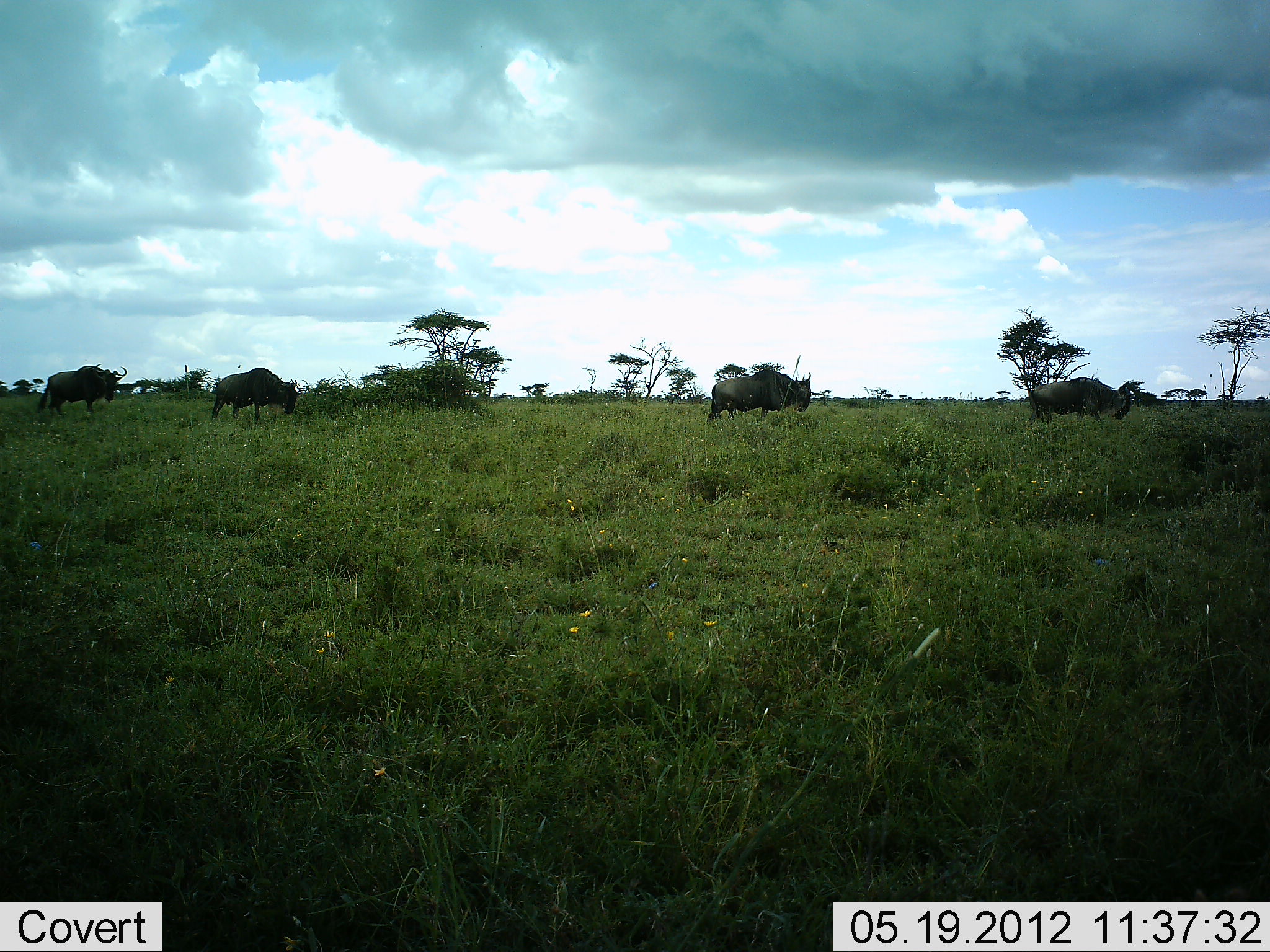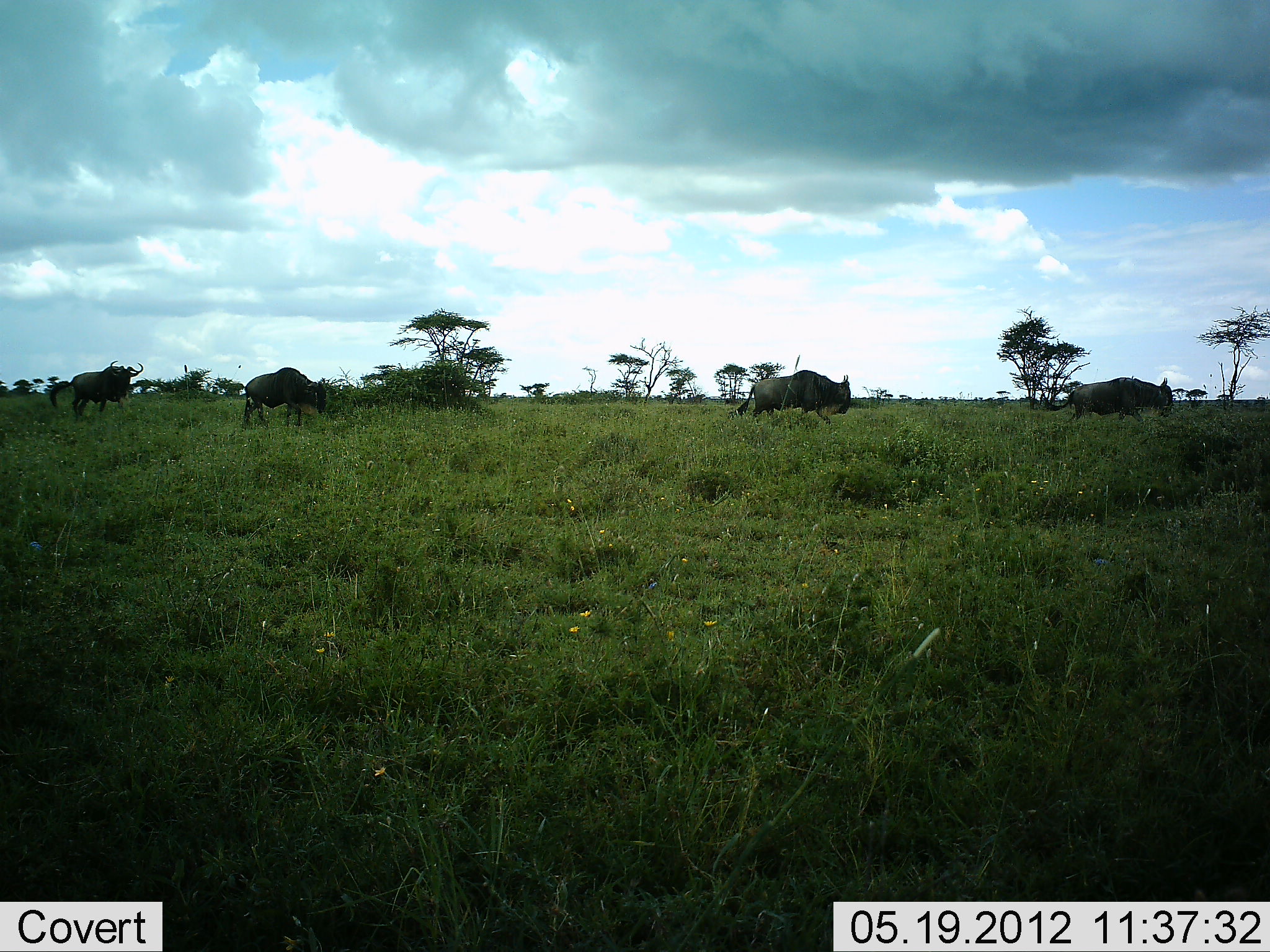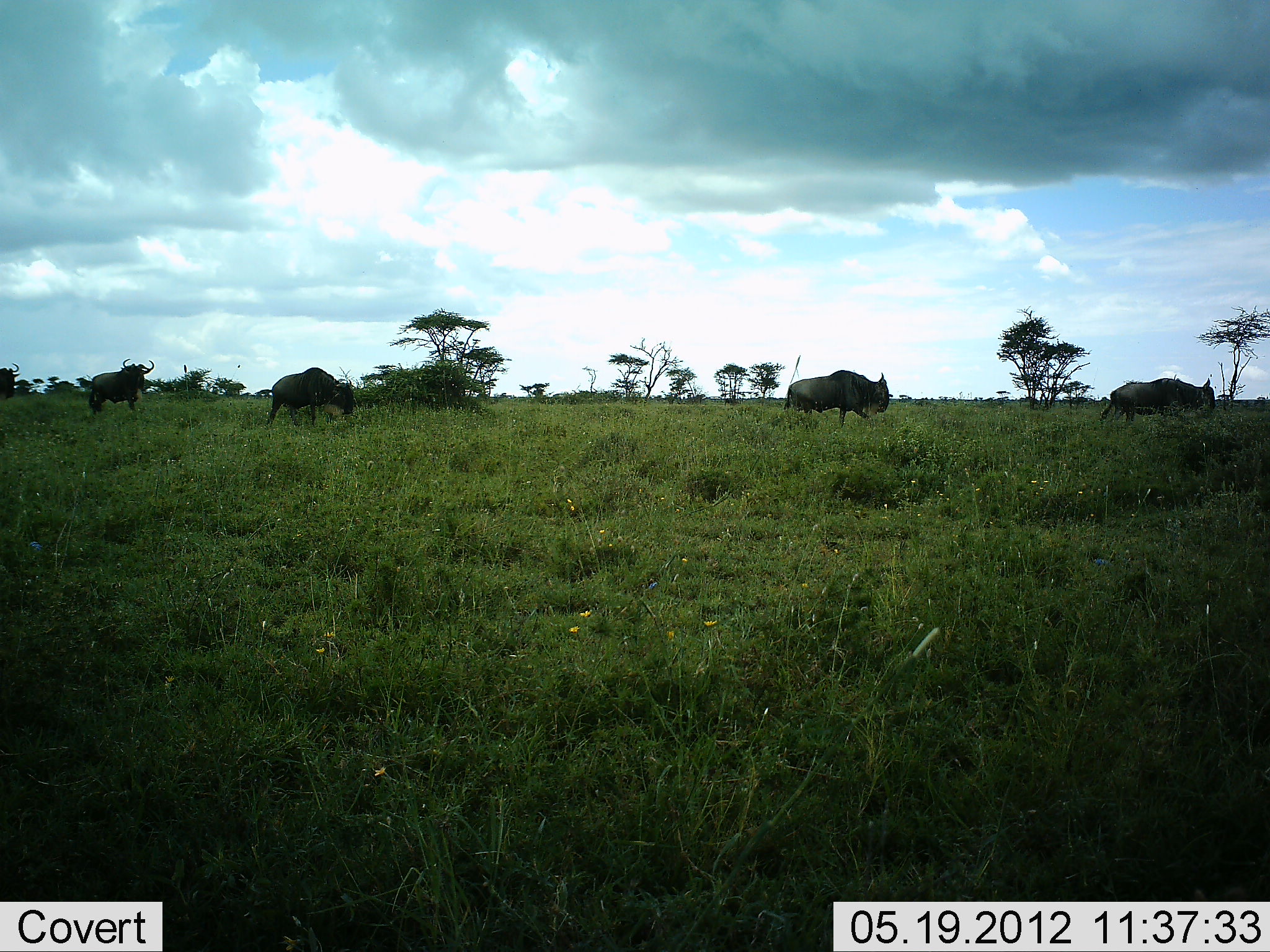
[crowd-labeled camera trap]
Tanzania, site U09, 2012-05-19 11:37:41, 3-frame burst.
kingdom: Animalia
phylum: Chordata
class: Mammalia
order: Artiodactyla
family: Bovidae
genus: Connochaetes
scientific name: Connochaetes taurinus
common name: blue wildebeest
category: wildebeest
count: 5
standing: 0%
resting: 0%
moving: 100%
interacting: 0%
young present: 0%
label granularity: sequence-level